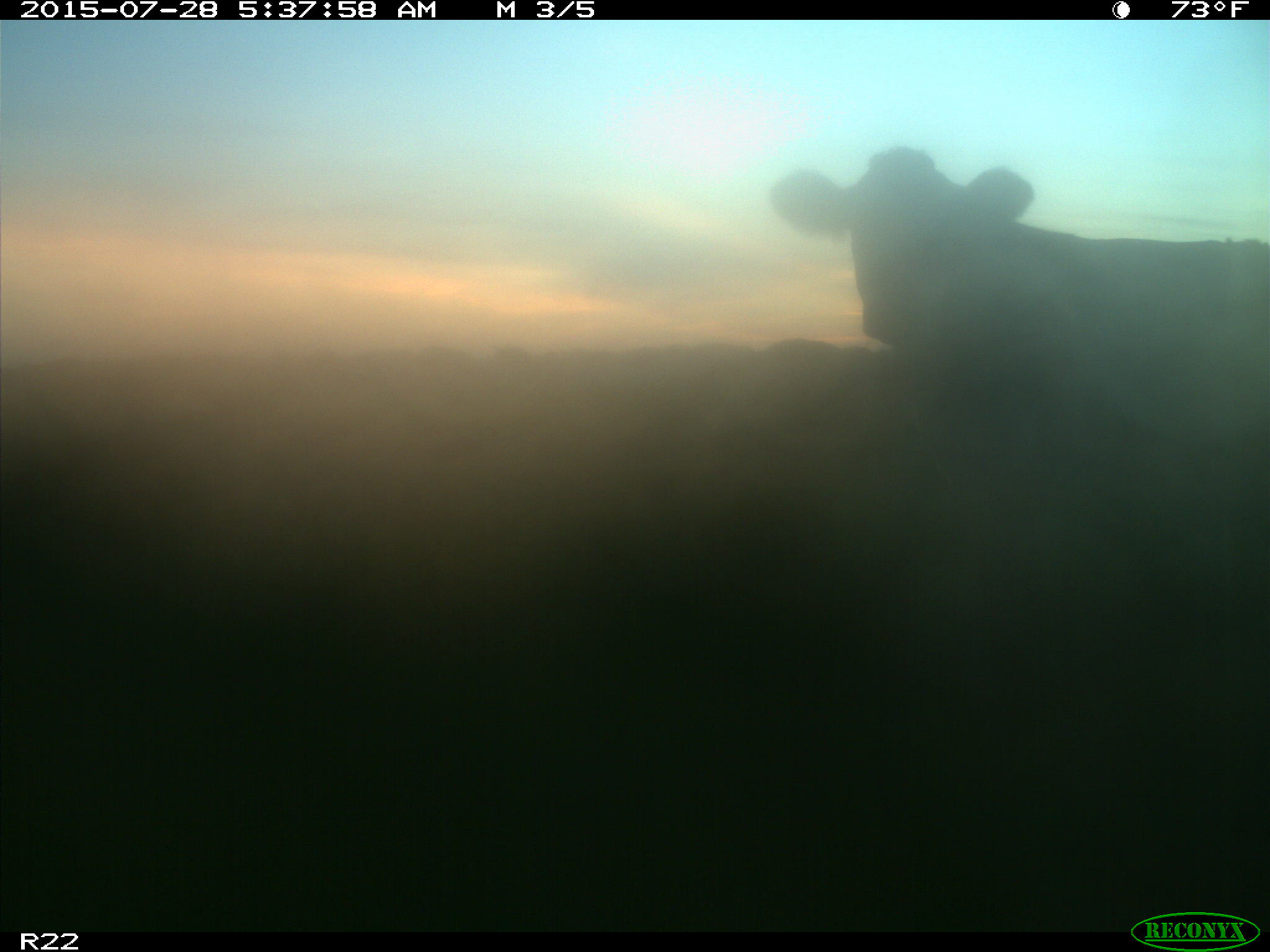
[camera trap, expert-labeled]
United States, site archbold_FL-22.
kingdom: Animalia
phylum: Chordata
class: Mammalia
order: Artiodactyla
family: Bovidae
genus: Bos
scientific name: Bos taurus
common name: domestic cow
Bos taurus (domestic cow).